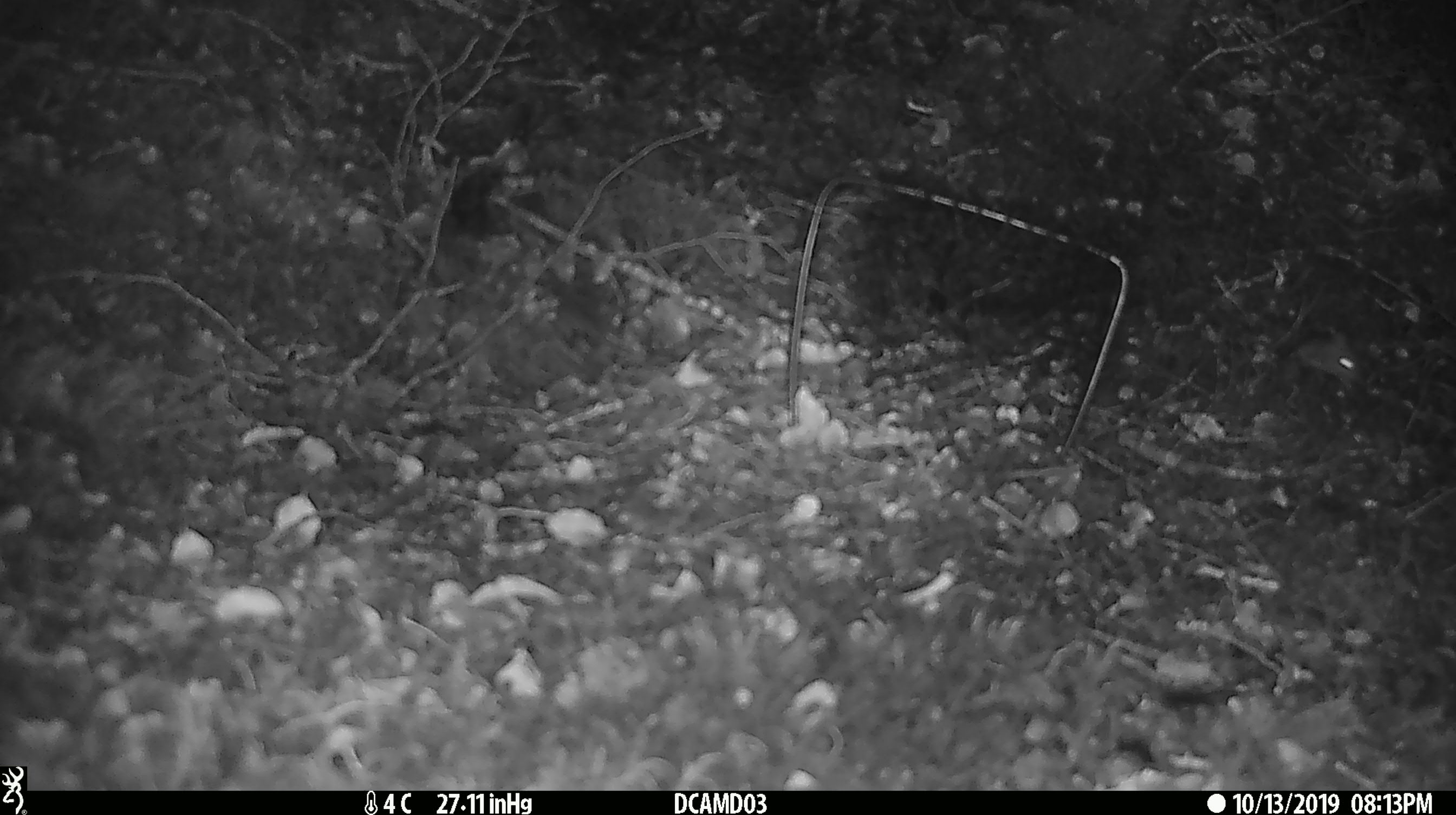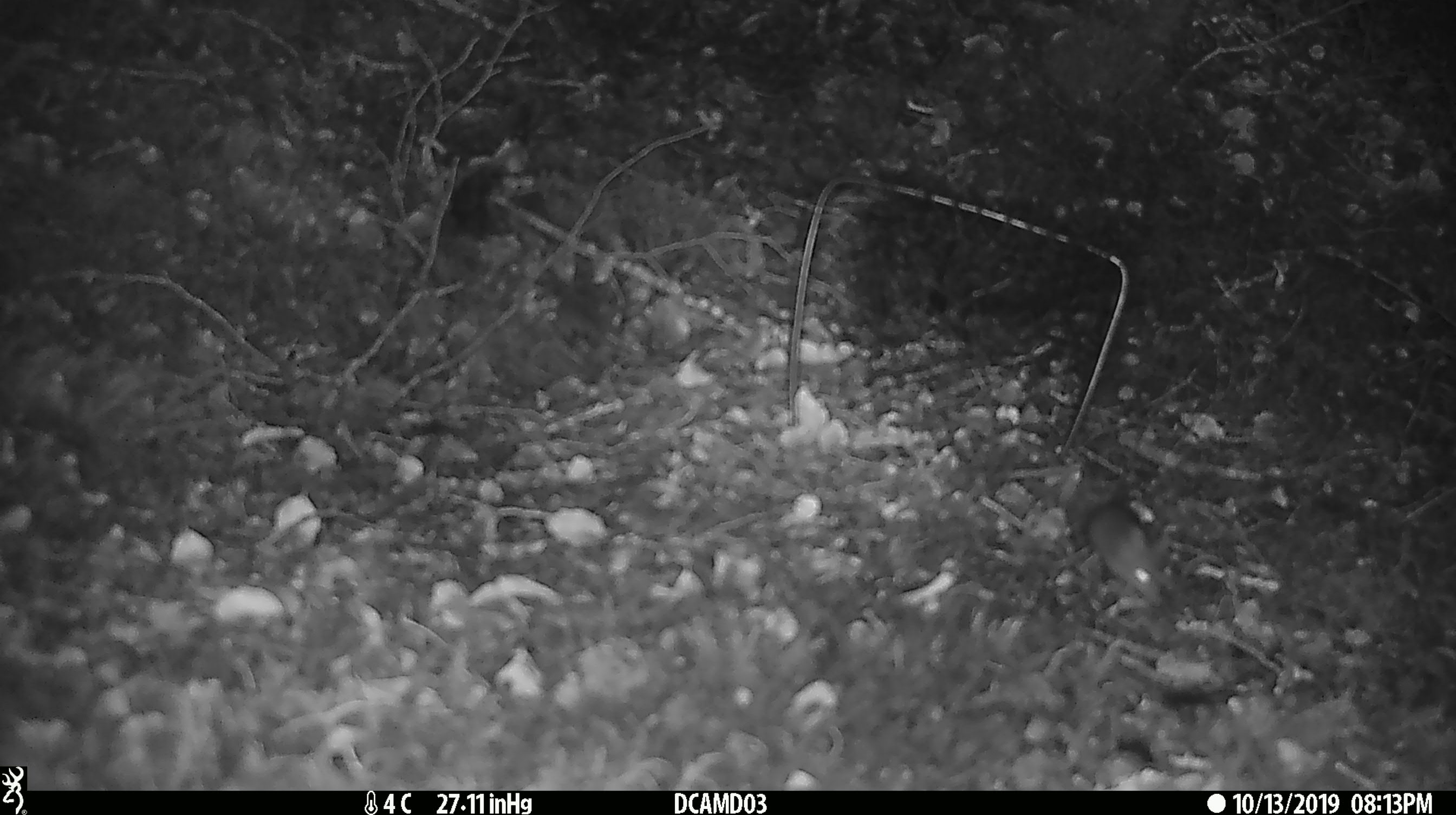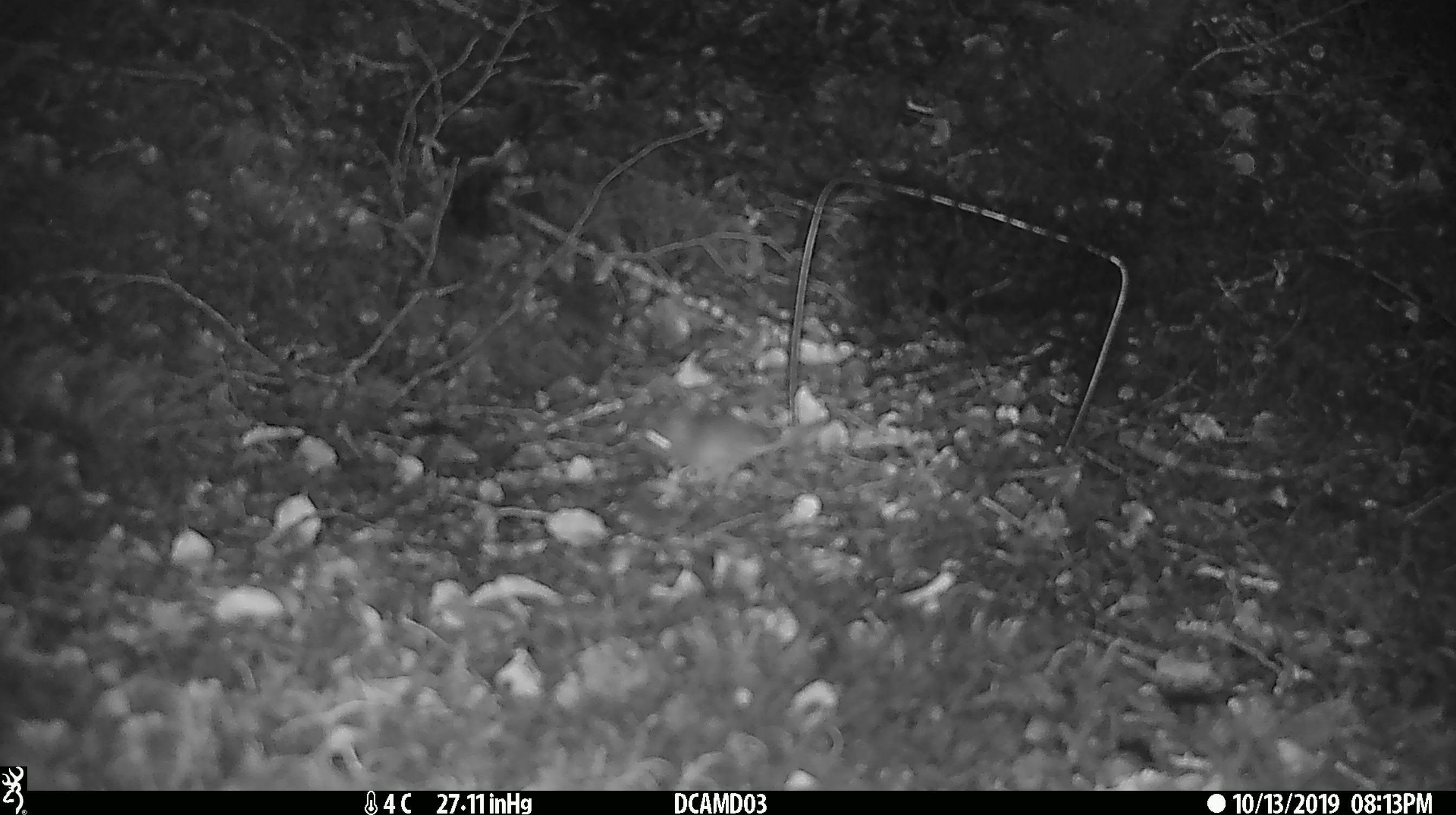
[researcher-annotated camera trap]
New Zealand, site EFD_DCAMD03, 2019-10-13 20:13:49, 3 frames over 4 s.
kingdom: Animalia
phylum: Chordata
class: Mammalia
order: Rodentia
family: Muridae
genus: Mus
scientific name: Mus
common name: mouse